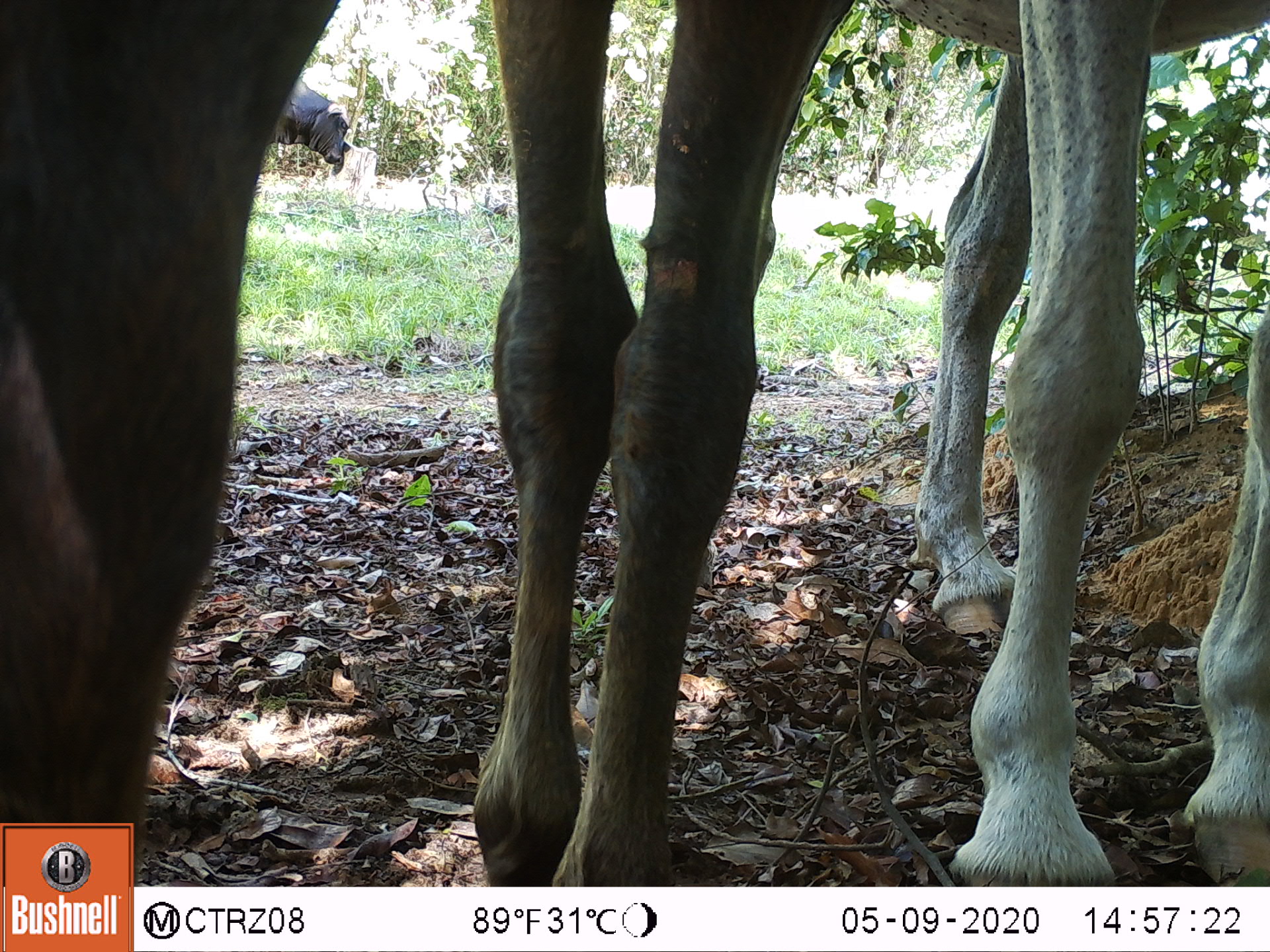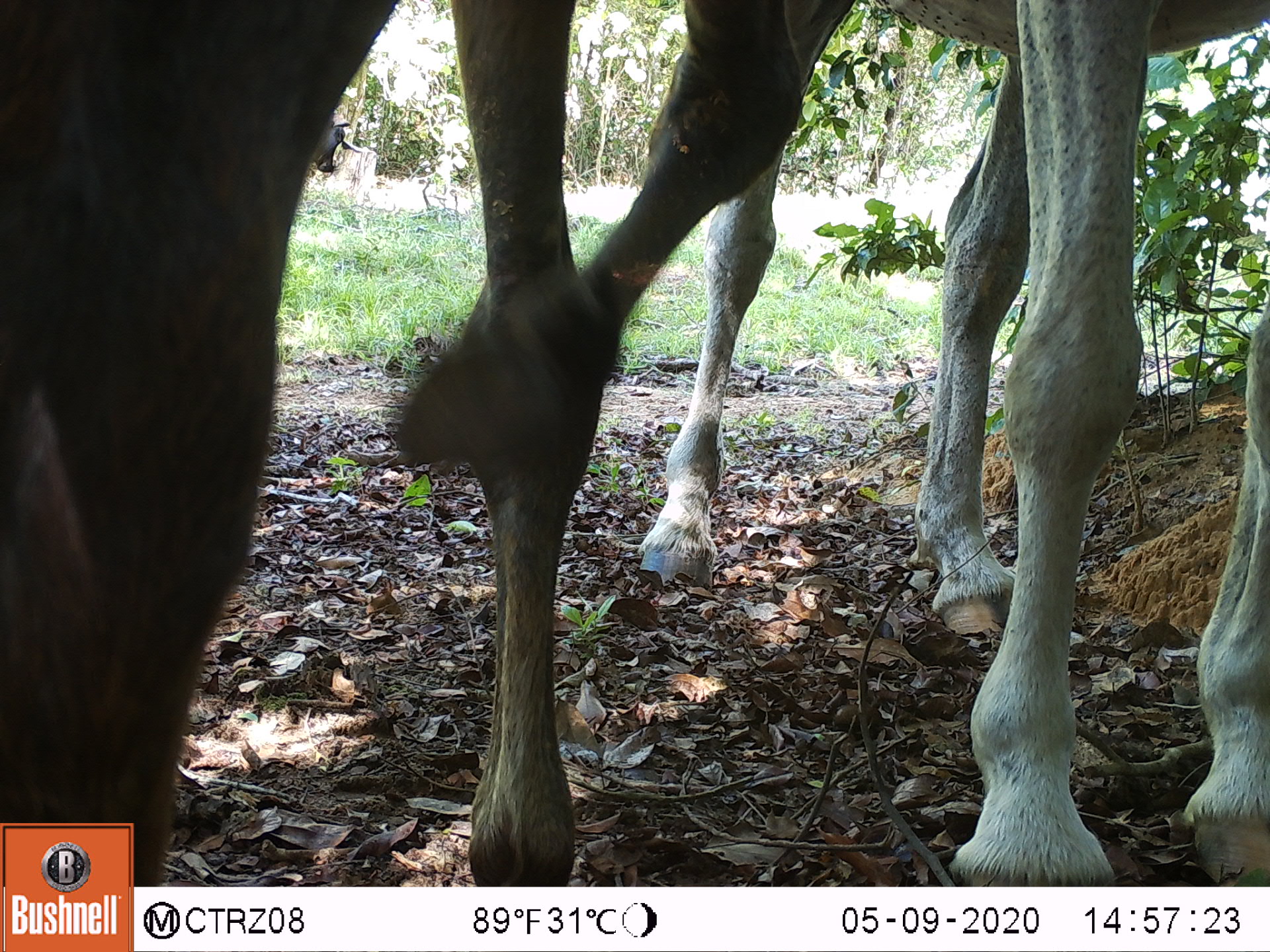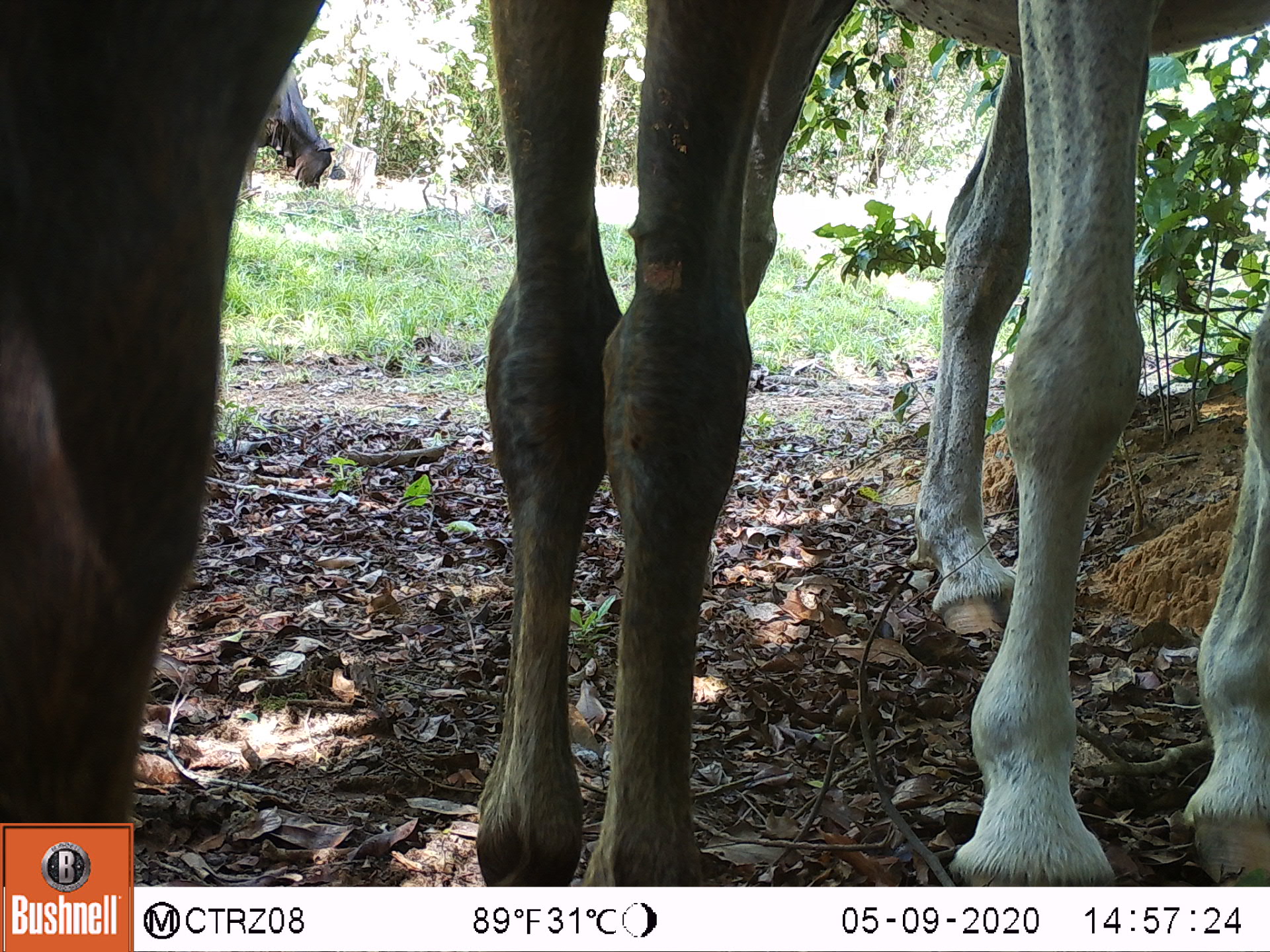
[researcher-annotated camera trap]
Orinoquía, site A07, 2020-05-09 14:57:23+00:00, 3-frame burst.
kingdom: Animalia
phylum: Chordata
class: Mammalia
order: Perissodactyla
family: Equidae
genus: Equus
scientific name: Equus caballus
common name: domestic horse